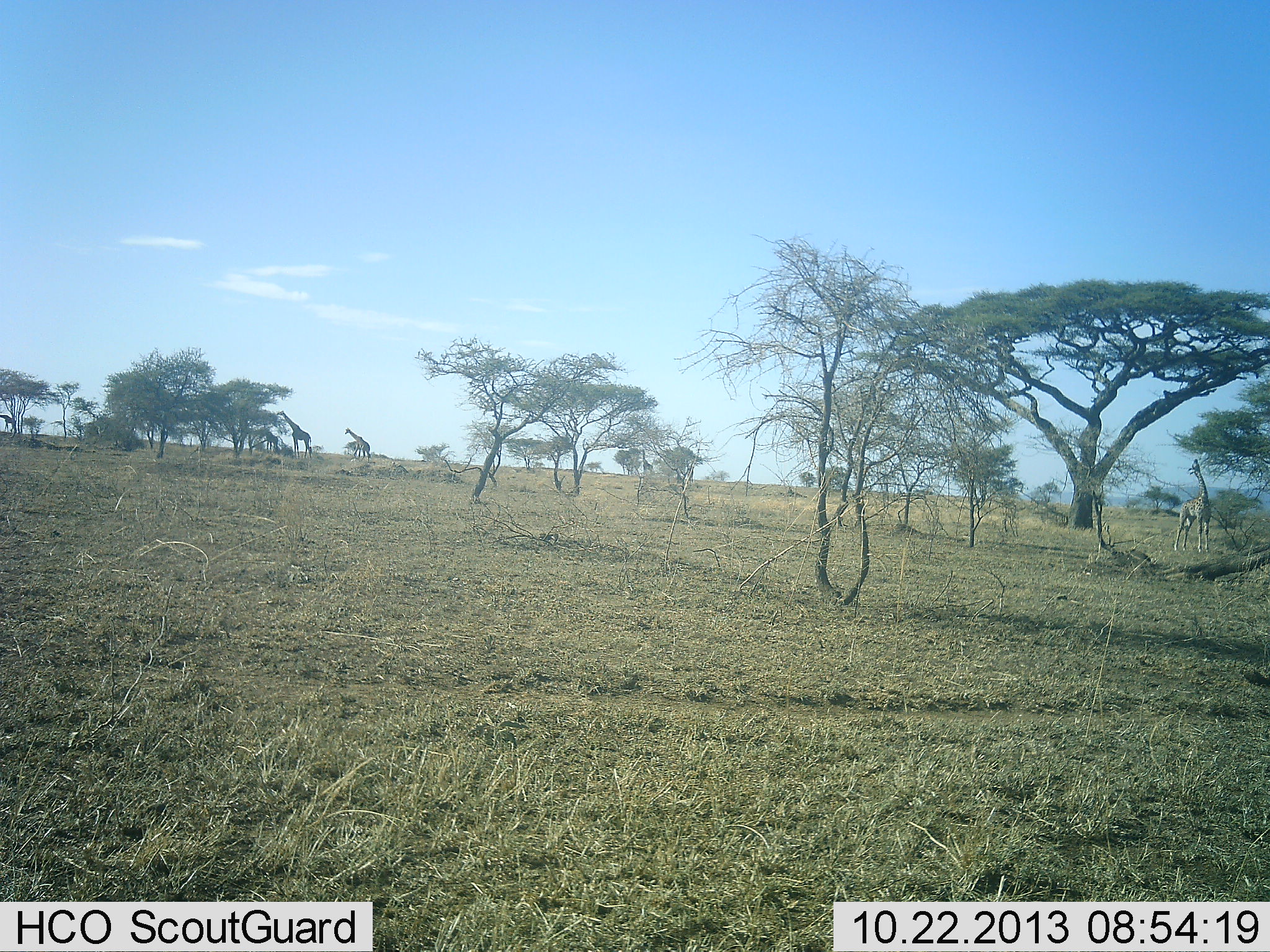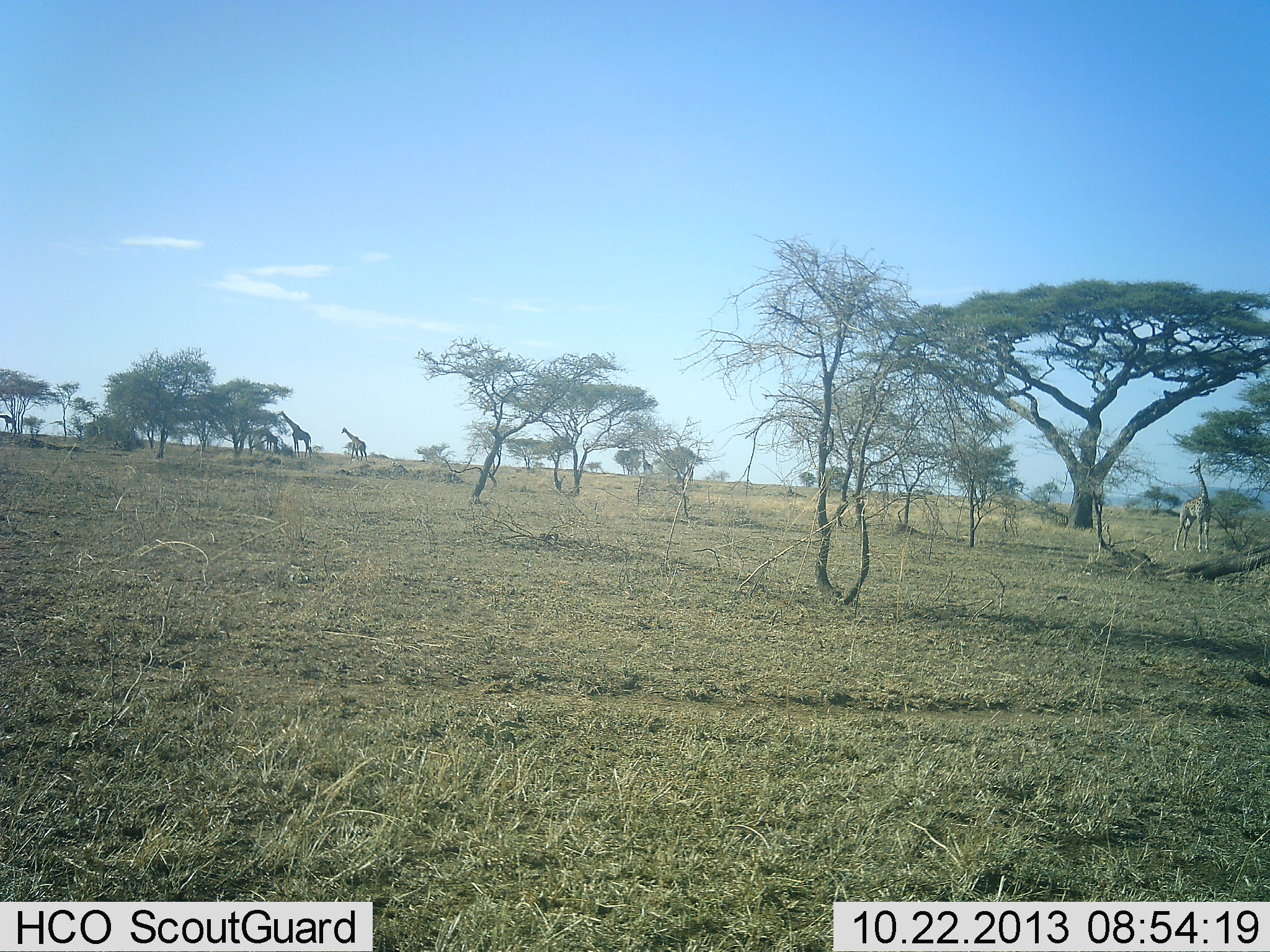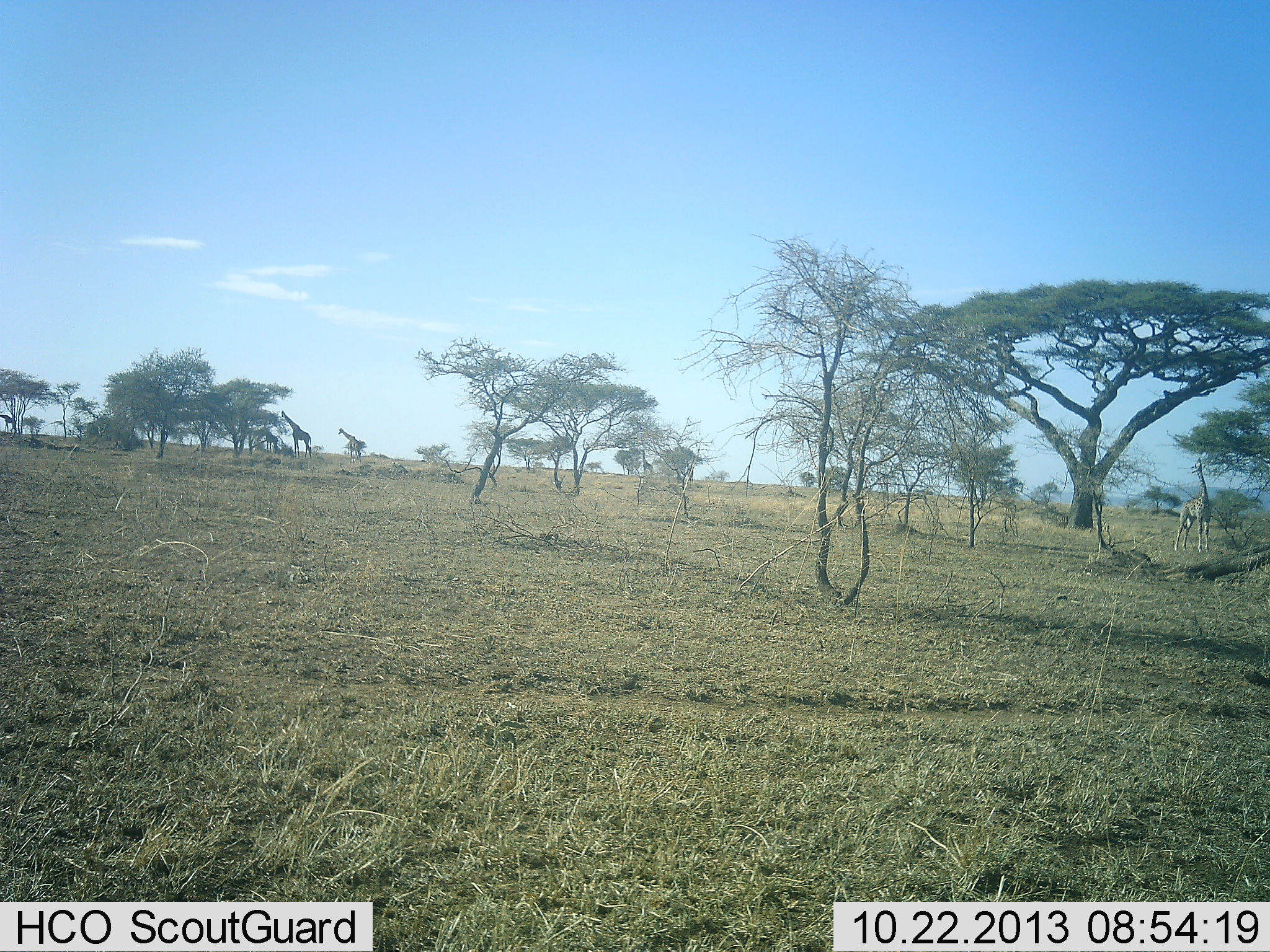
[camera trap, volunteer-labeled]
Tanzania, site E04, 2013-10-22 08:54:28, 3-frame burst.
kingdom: Animalia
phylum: Chordata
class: Mammalia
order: Artiodactyla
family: Giraffidae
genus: Giraffa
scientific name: Giraffa camelopardalis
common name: giraffe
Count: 4.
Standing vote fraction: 80%.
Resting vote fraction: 0%.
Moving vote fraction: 70%.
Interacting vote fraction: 0%.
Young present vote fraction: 20%.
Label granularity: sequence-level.